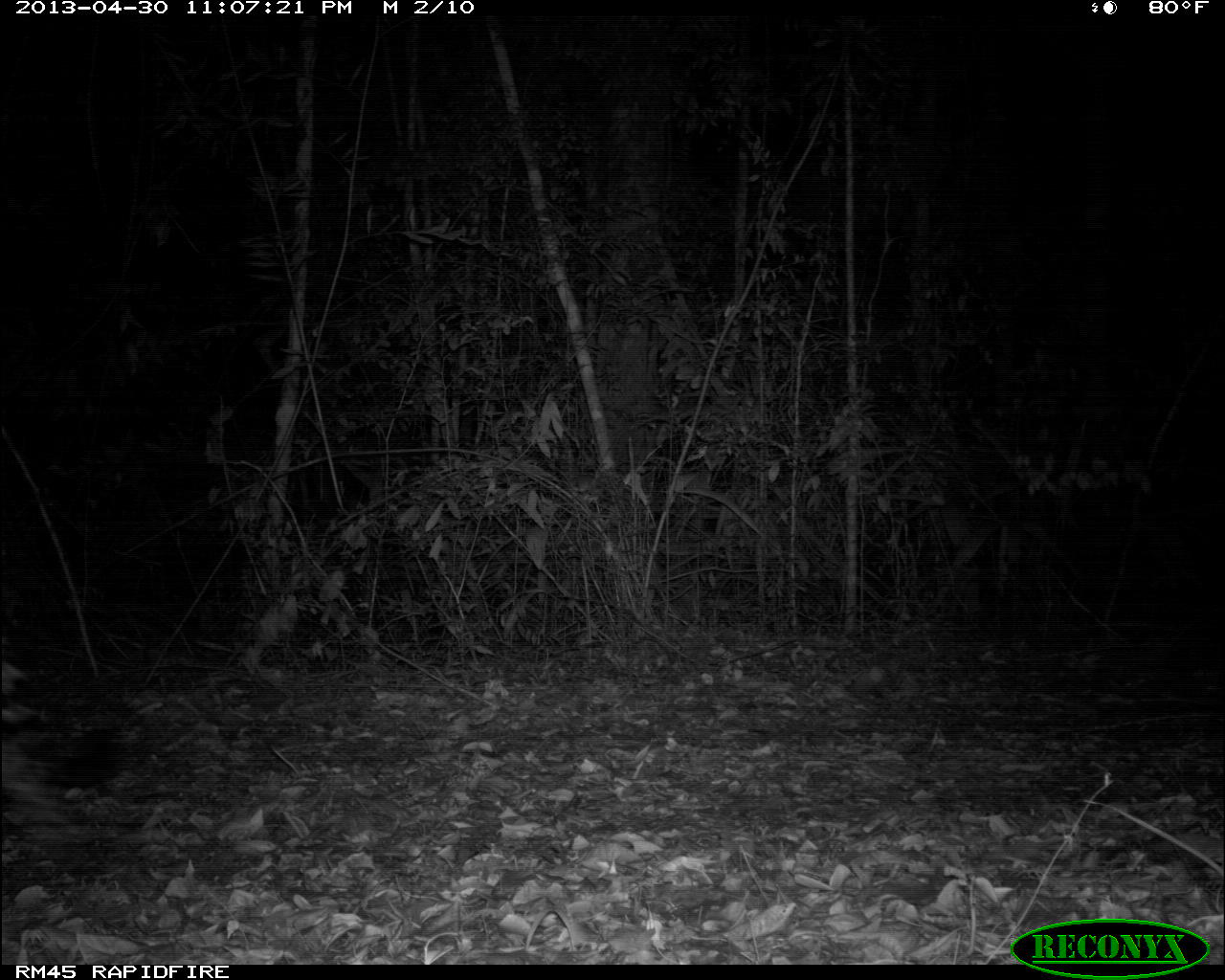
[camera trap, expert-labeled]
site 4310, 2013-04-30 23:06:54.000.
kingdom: Animalia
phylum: Chordata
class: Mammalia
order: Carnivora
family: Felidae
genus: Panthera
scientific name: Panthera onca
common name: jaguar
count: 1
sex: male